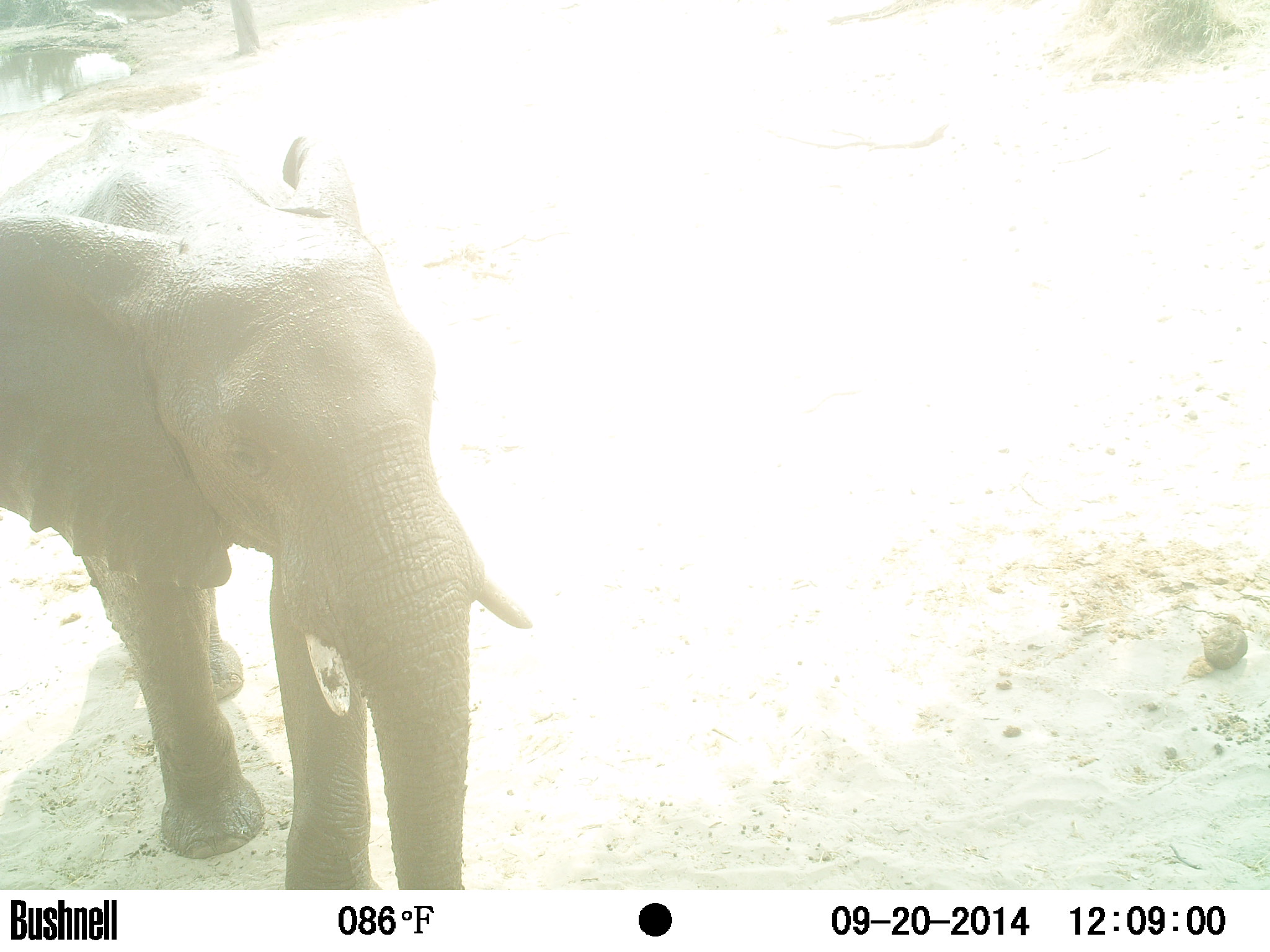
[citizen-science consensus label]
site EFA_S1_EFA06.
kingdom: Animalia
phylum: Chordata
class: Mammalia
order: Proboscidea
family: Elephantidae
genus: Loxodonta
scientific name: Loxodonta africana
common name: african bush elephant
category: elephant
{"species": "elephant (african bush elephant) (Loxodonta africana)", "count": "1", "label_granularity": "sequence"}